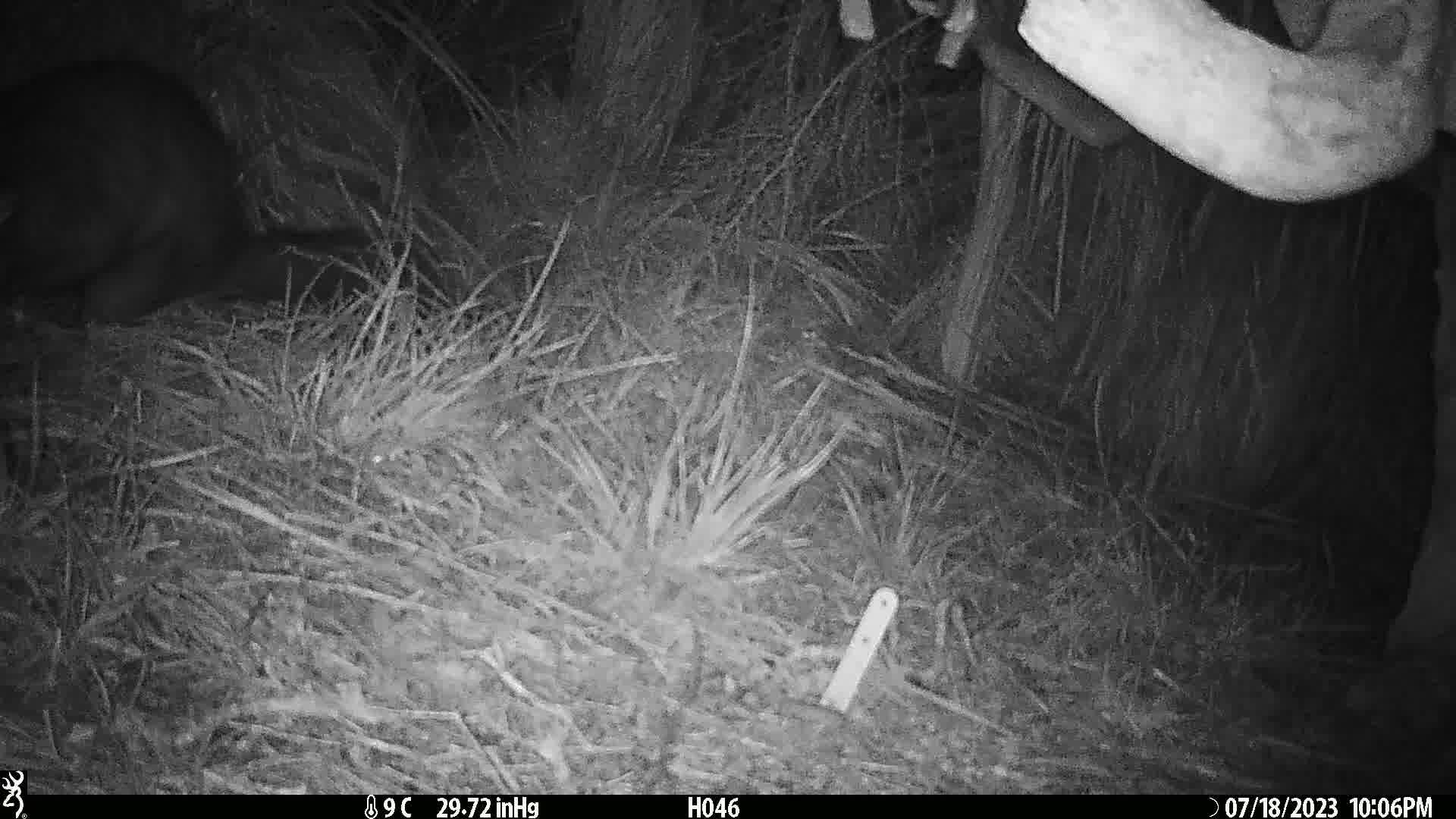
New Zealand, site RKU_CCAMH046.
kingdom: Animalia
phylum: Chordata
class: Mammalia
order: Diprotodontia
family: Phalangeridae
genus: Trichosurus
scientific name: Trichosurus vulpecula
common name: common brushtail possum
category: possum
Possum (common brushtail possum) (Trichosurus vulpecula).